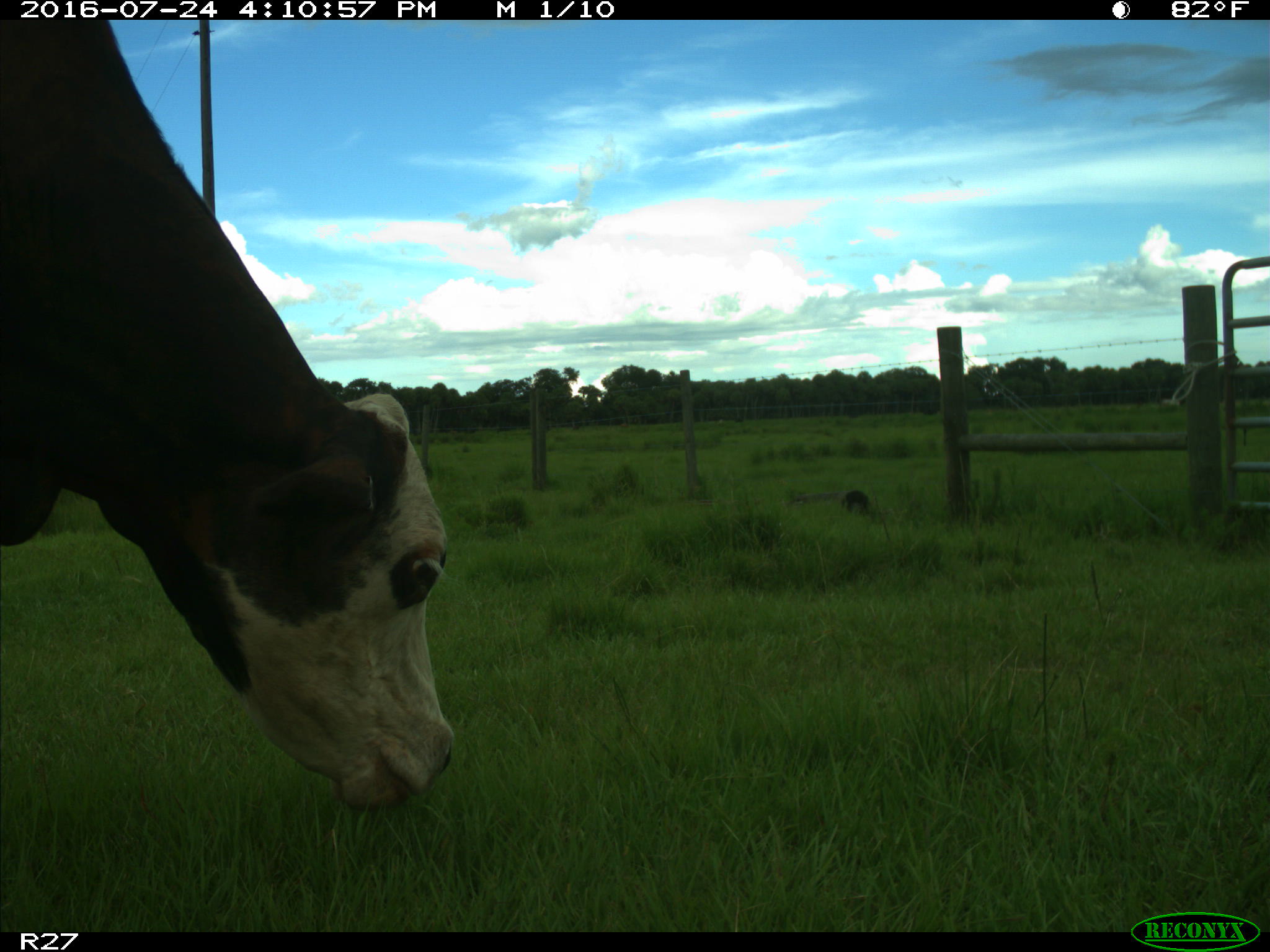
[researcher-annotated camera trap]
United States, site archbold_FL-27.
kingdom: Animalia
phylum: Chordata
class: Mammalia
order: Artiodactyla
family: Bovidae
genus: Bos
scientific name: Bos taurus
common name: domestic cow